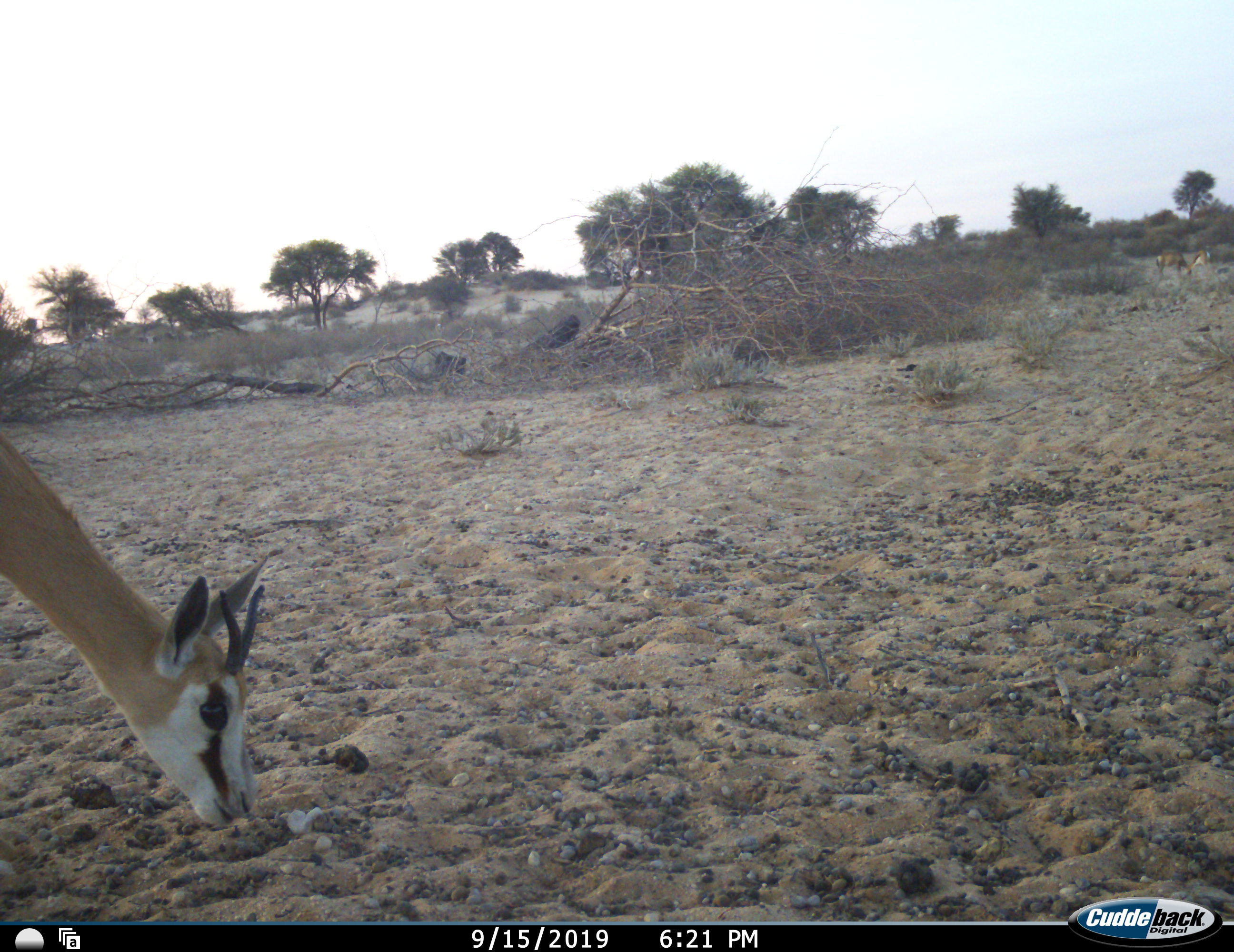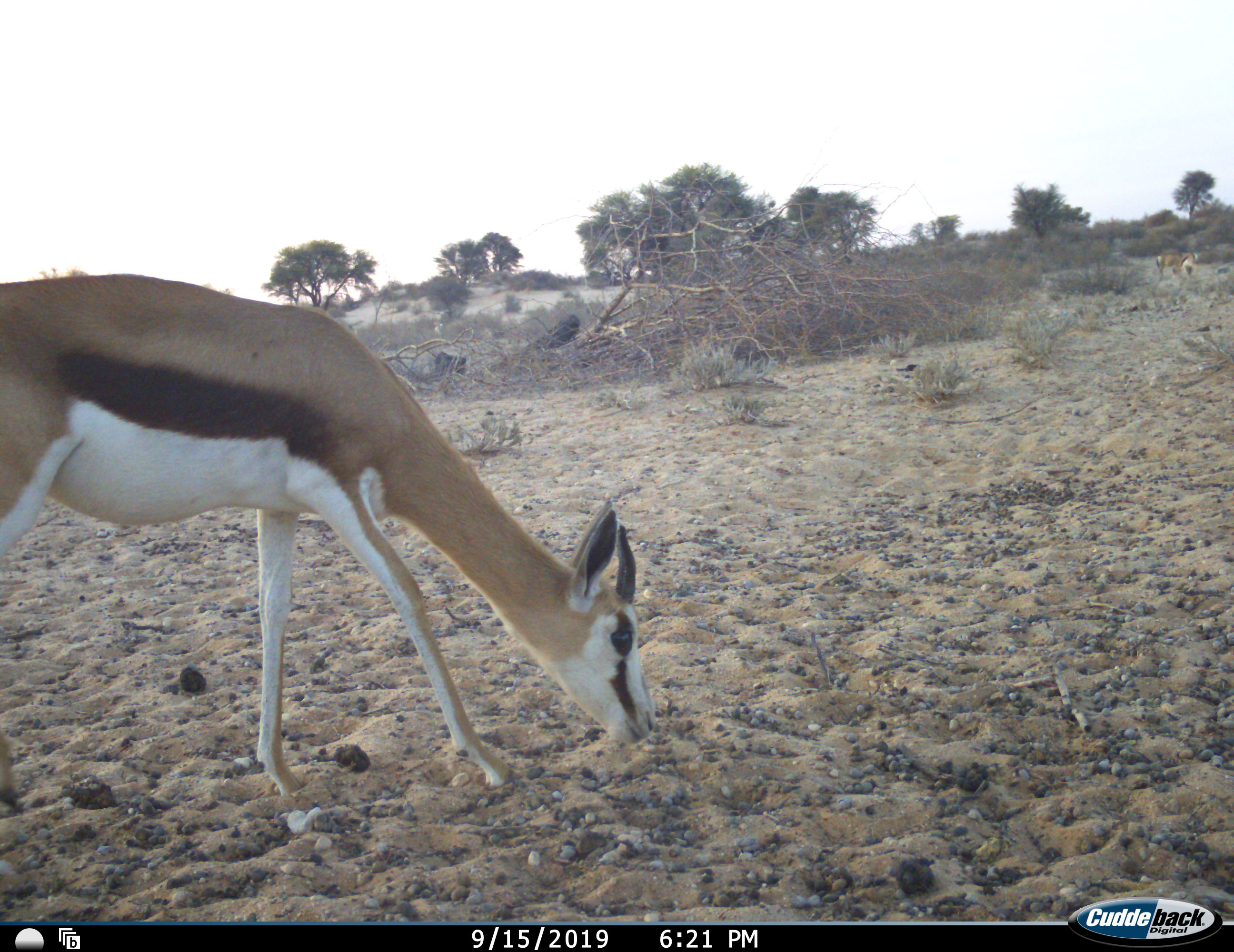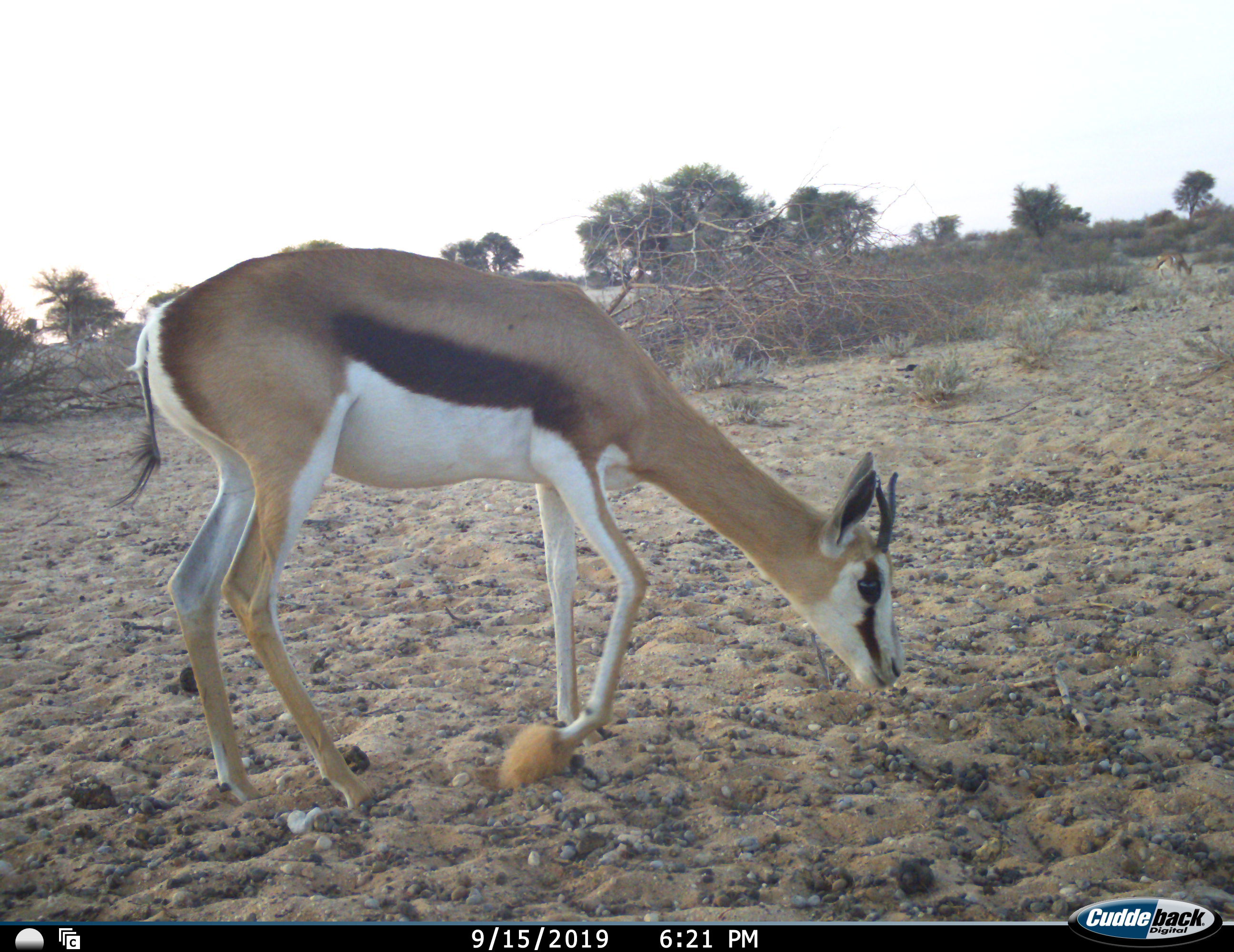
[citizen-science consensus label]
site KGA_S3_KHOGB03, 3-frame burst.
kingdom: Animalia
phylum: Chordata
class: Mammalia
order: Artiodactyla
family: Bovidae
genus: Antidorcas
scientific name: Antidorcas marsupialis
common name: springbok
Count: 2.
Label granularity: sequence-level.